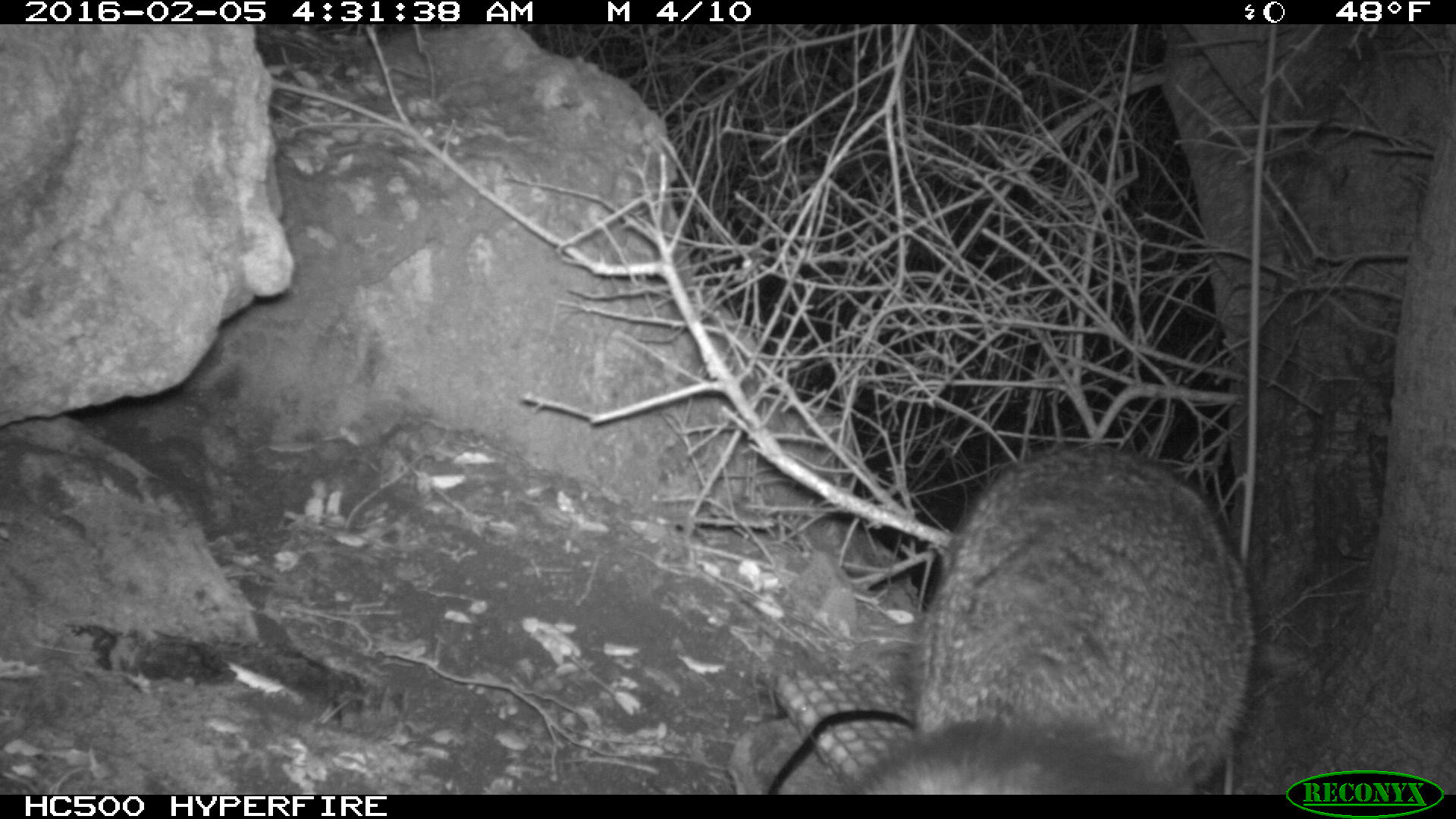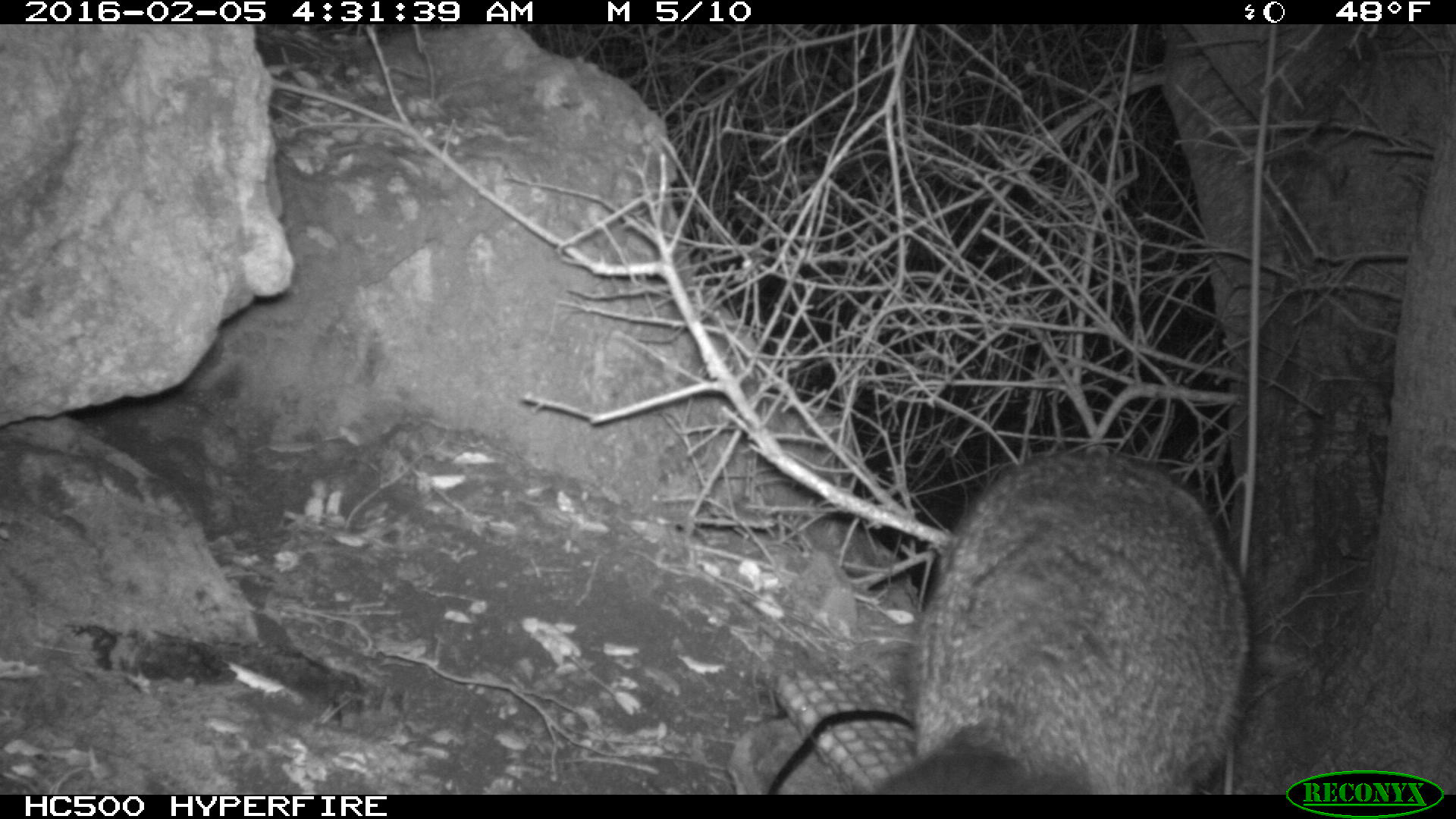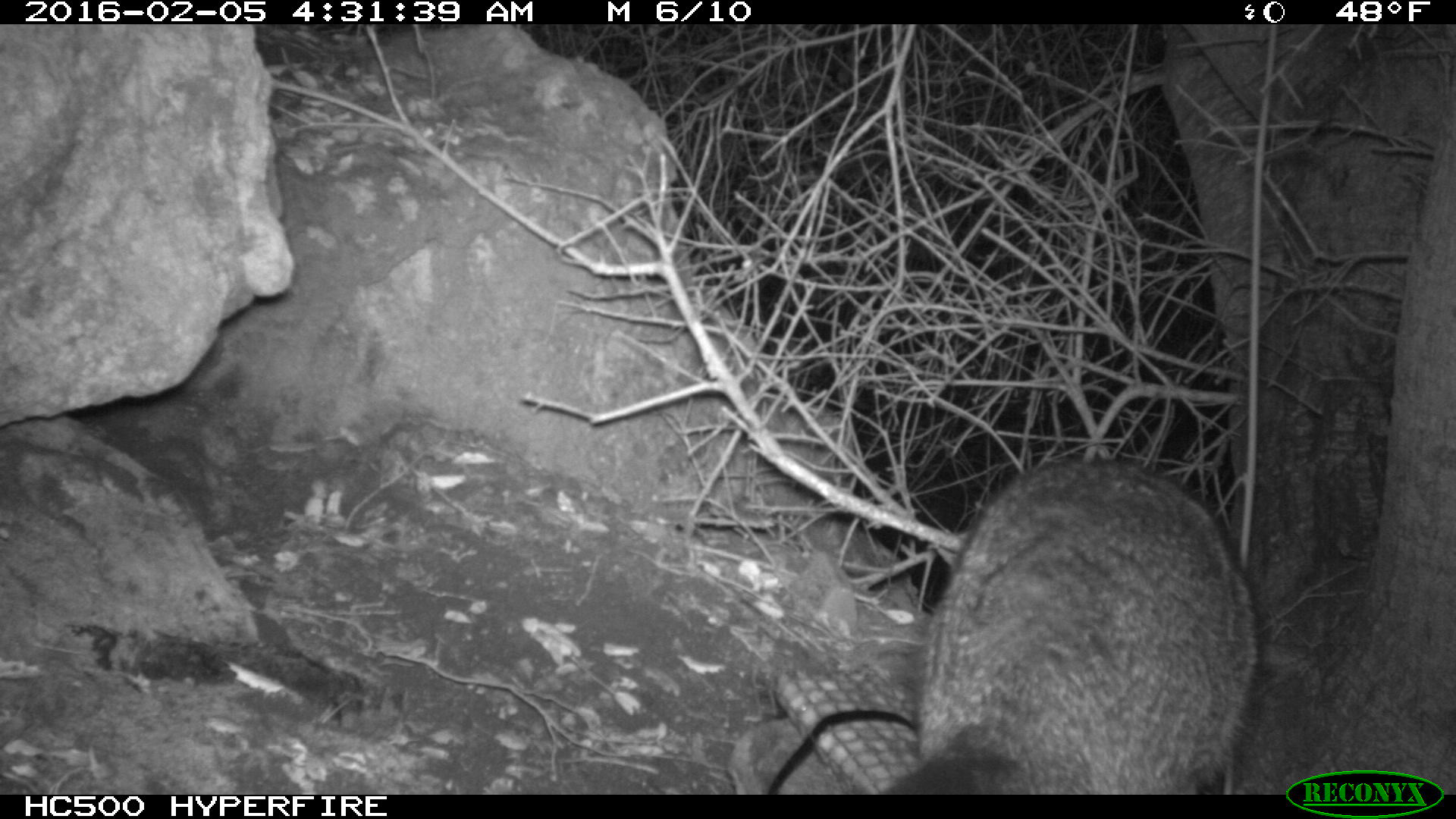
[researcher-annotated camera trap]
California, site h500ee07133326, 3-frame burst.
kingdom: Animalia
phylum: Chordata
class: Mammalia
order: Carnivora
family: Canidae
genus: Urocyon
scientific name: Urocyon littoralis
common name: island fox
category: fox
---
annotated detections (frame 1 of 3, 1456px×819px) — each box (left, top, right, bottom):
fox: (836, 446, 1256, 794)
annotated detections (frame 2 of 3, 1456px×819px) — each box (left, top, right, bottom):
fox: (867, 450, 1250, 794)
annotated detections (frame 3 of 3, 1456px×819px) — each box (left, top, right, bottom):
fox: (882, 460, 1254, 792)